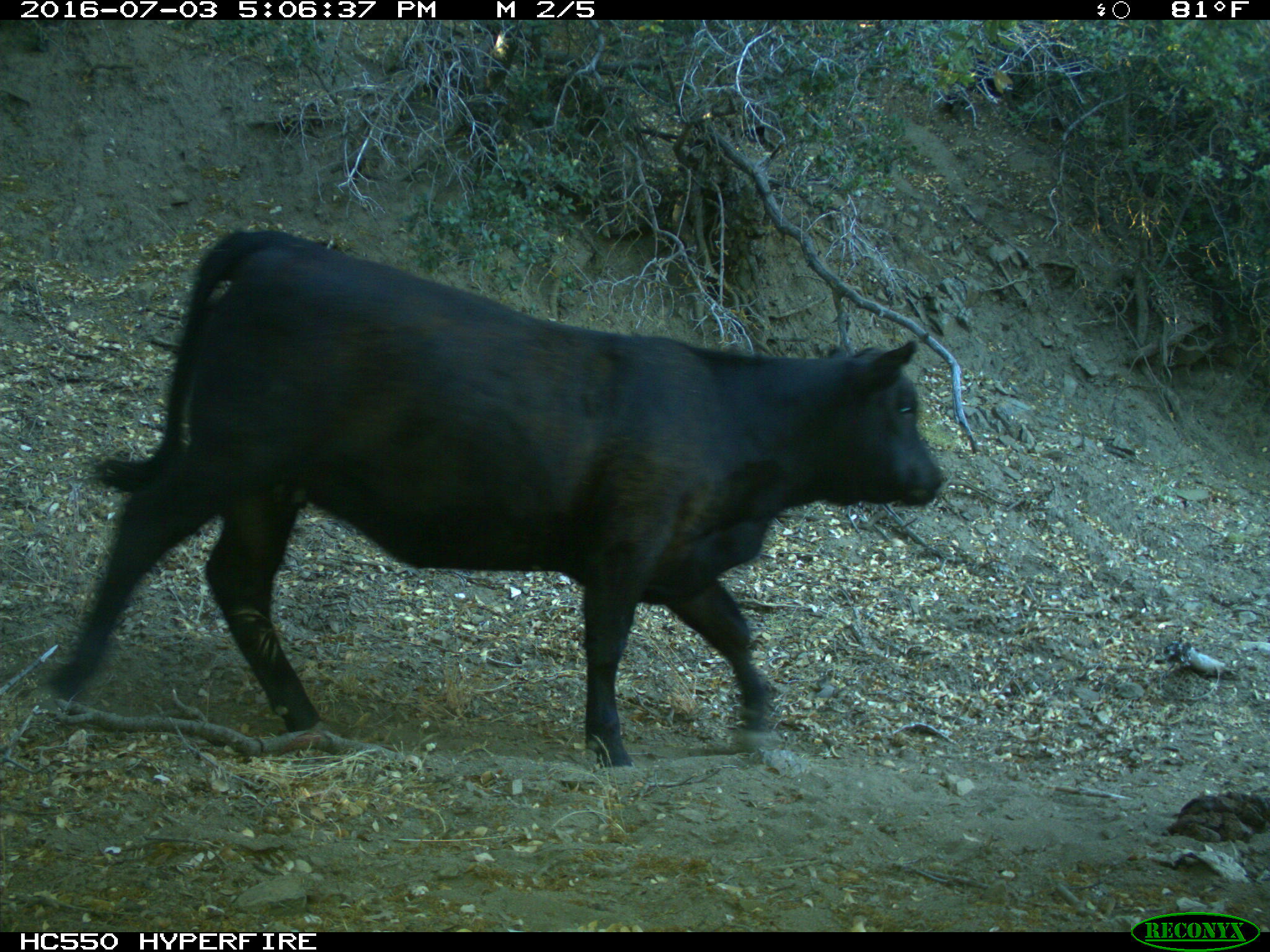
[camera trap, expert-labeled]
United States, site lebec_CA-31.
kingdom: Animalia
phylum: Chordata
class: Mammalia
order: Artiodactyla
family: Bovidae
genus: Bos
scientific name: Bos taurus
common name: domestic cow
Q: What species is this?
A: Bos taurus (domestic cow).